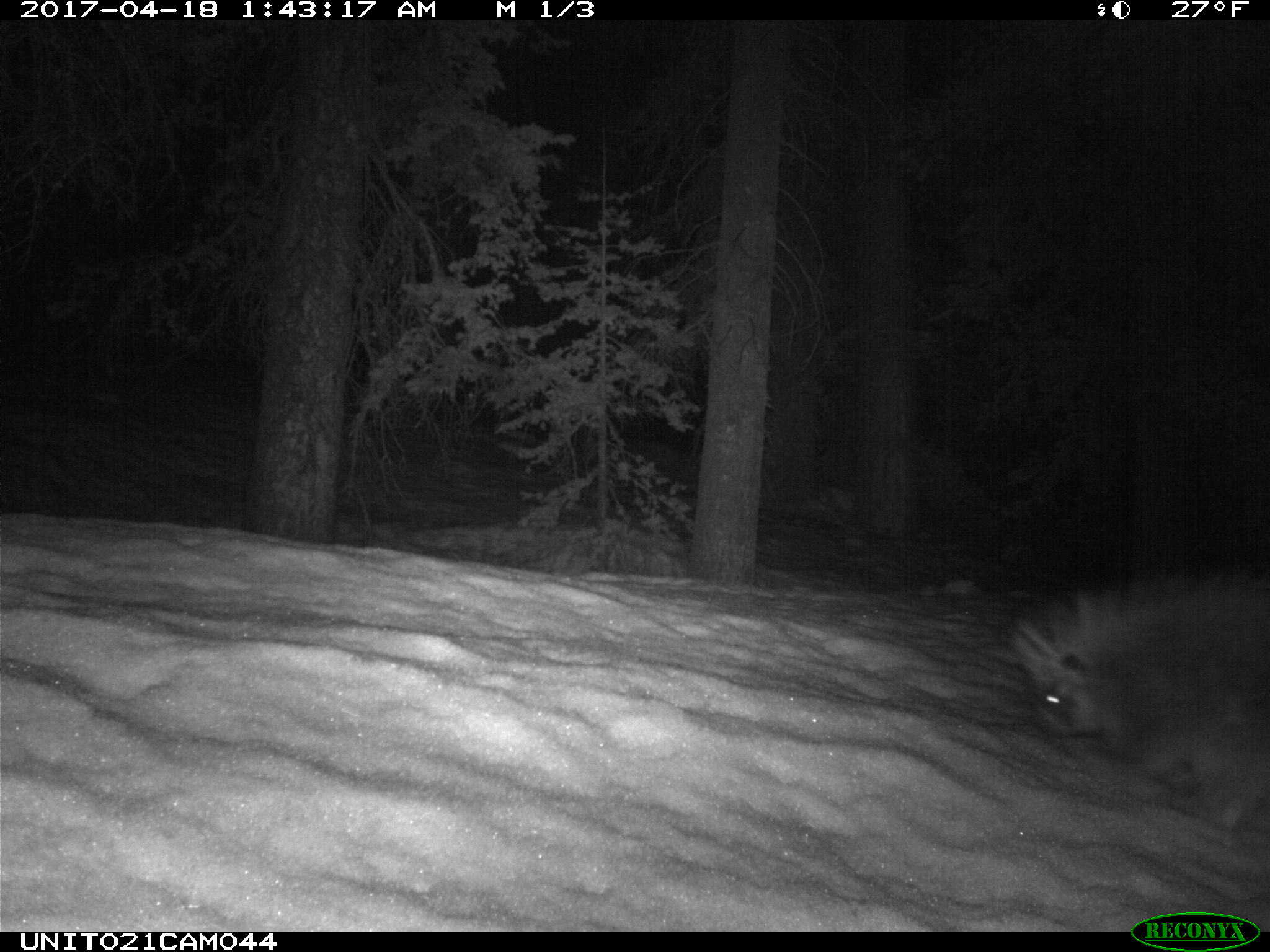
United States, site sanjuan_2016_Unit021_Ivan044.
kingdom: Animalia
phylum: Chordata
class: Mammalia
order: Rodentia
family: Erethizontidae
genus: Erethizon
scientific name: Erethizon dorsatum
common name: north american porcupine